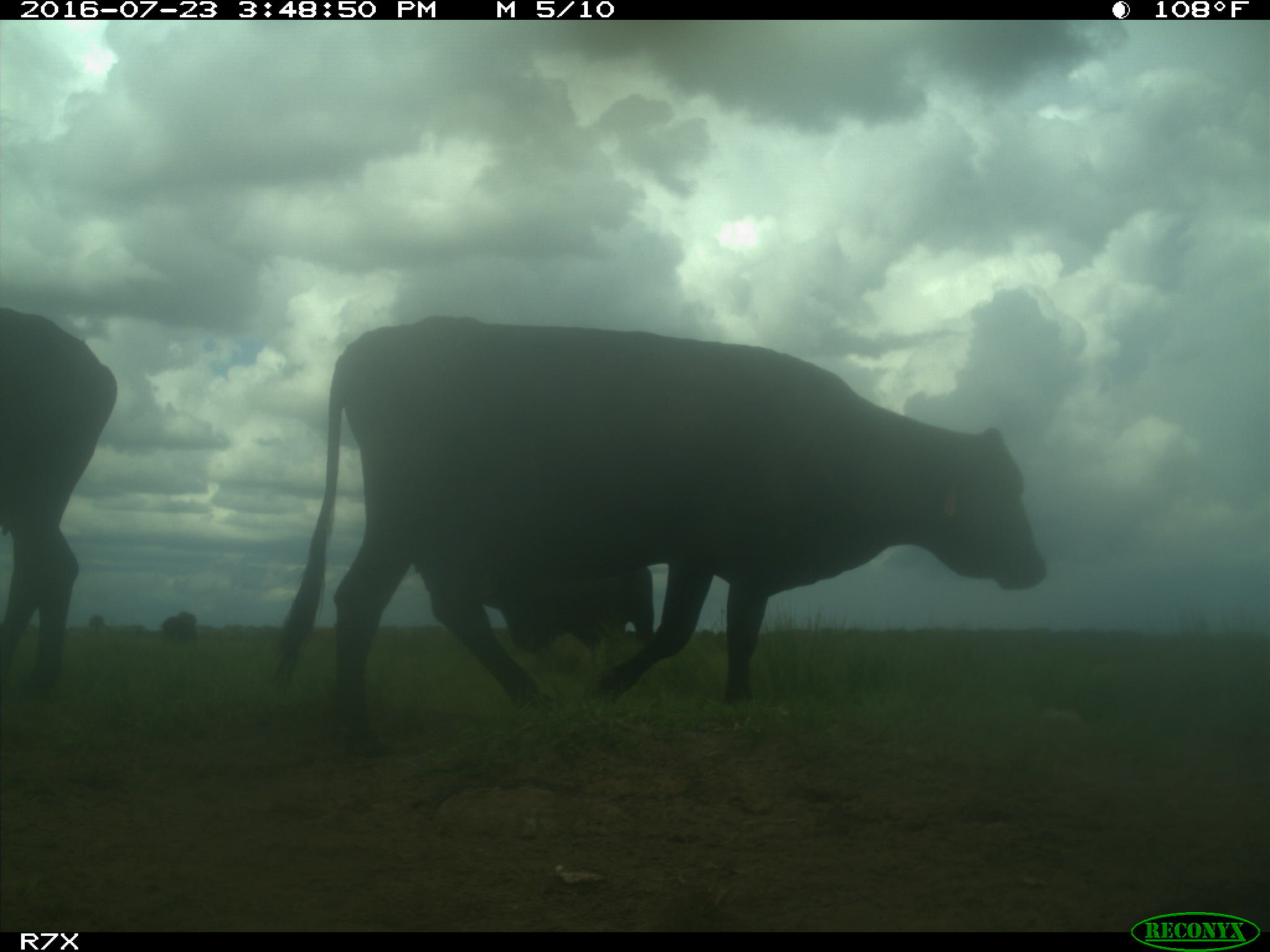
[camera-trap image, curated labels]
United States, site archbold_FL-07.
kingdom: Animalia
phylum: Chordata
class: Mammalia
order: Artiodactyla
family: Bovidae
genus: Bos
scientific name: Bos taurus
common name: domestic cow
Bos taurus (domestic cow).